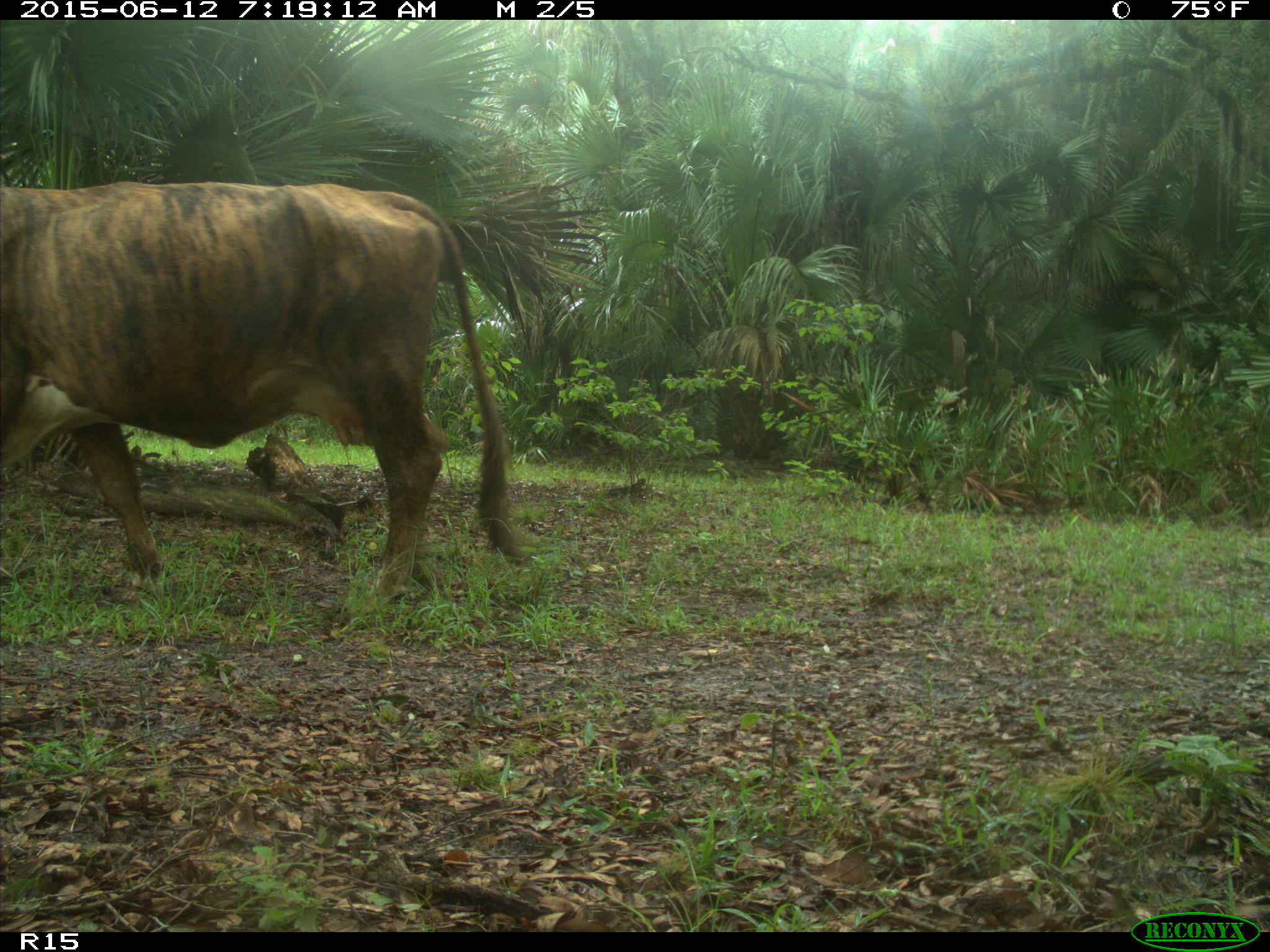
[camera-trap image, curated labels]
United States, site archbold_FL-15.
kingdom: Animalia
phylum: Chordata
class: Mammalia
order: Artiodactyla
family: Bovidae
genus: Bos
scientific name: Bos taurus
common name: domestic cow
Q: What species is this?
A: Bos taurus (domestic cow).